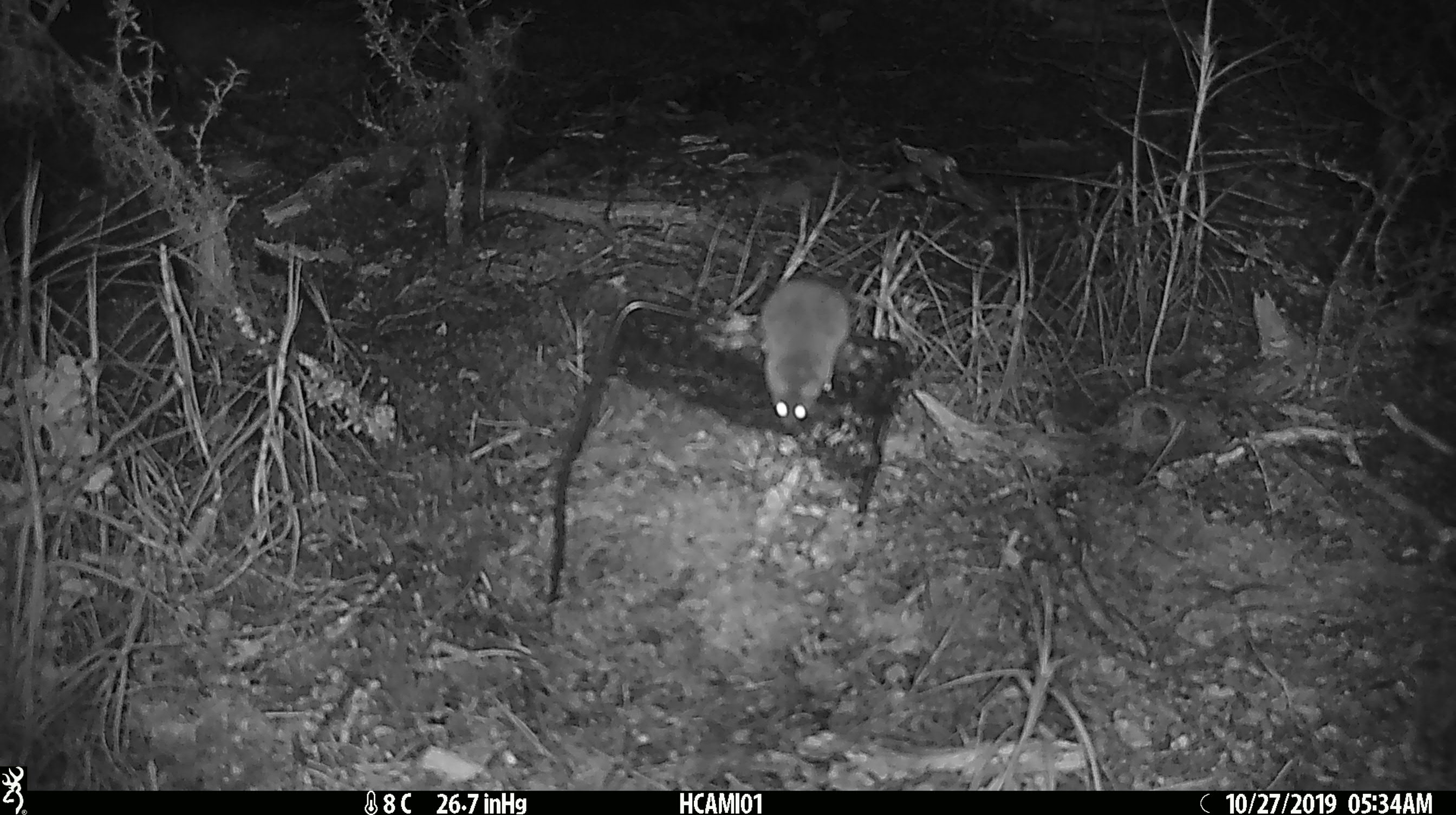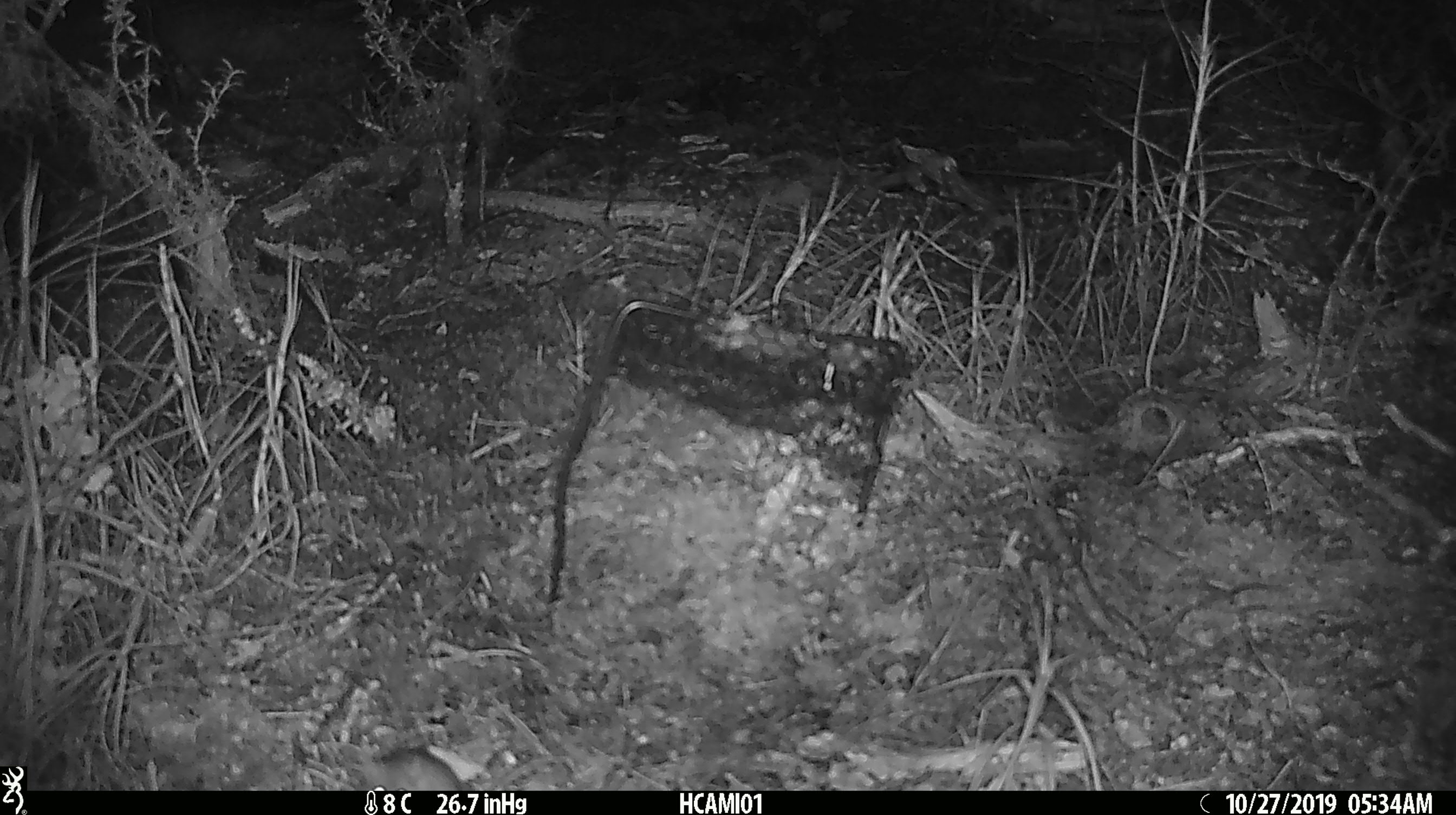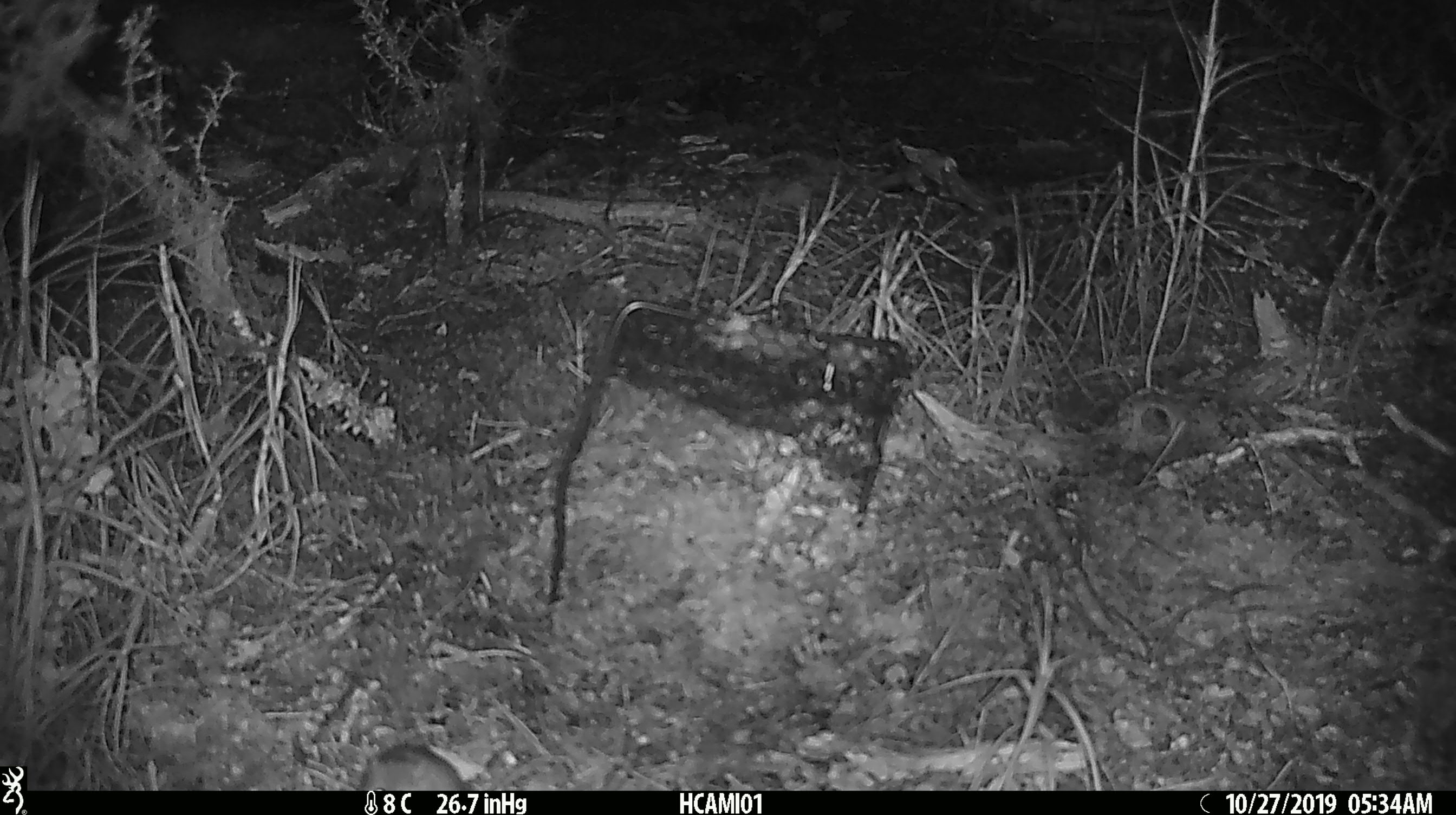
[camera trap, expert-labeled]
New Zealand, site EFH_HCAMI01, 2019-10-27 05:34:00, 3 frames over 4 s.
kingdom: Animalia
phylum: Chordata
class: Mammalia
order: Rodentia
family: Muridae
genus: Mus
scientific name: Mus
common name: mouse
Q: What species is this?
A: Mouse (Mus).